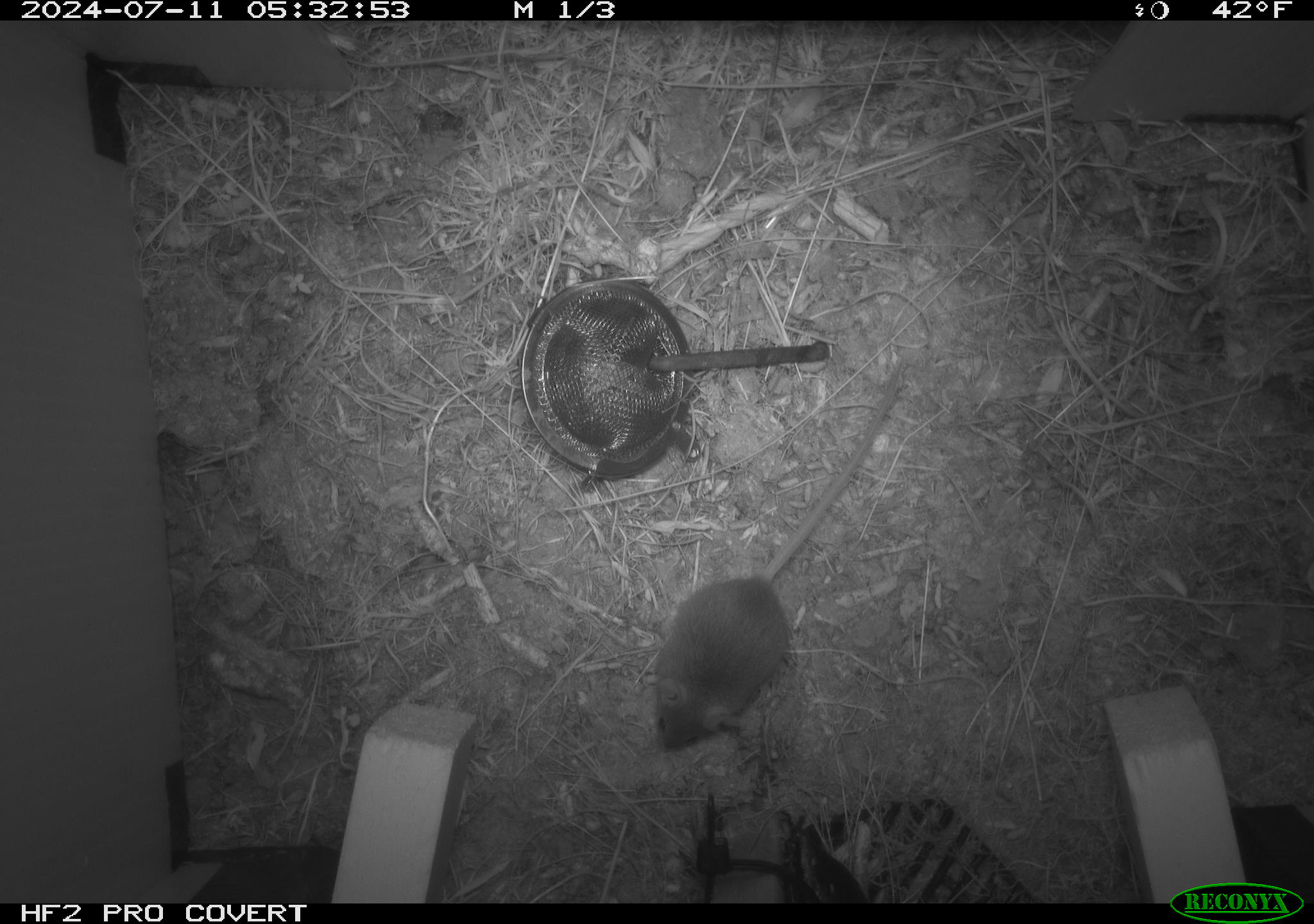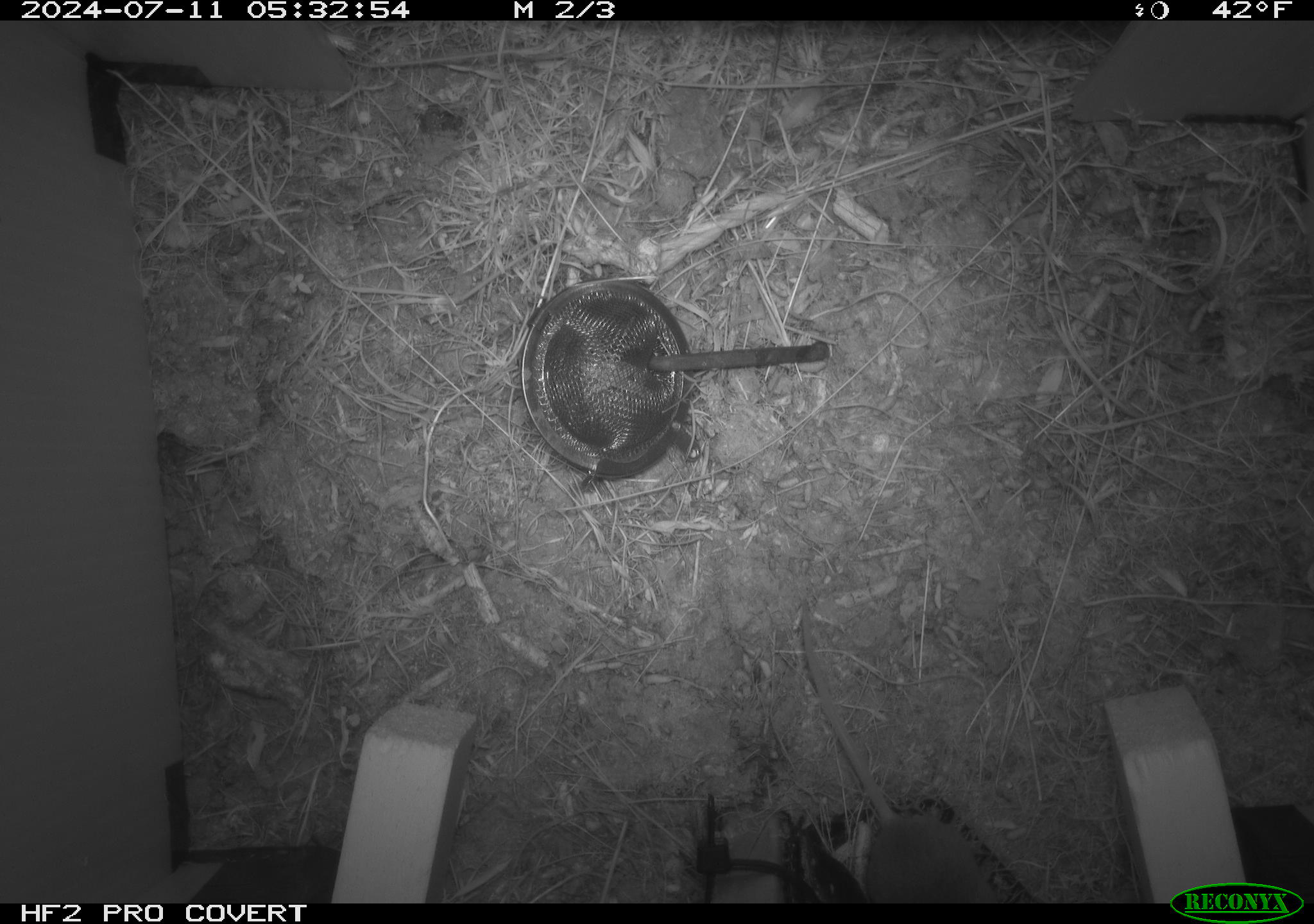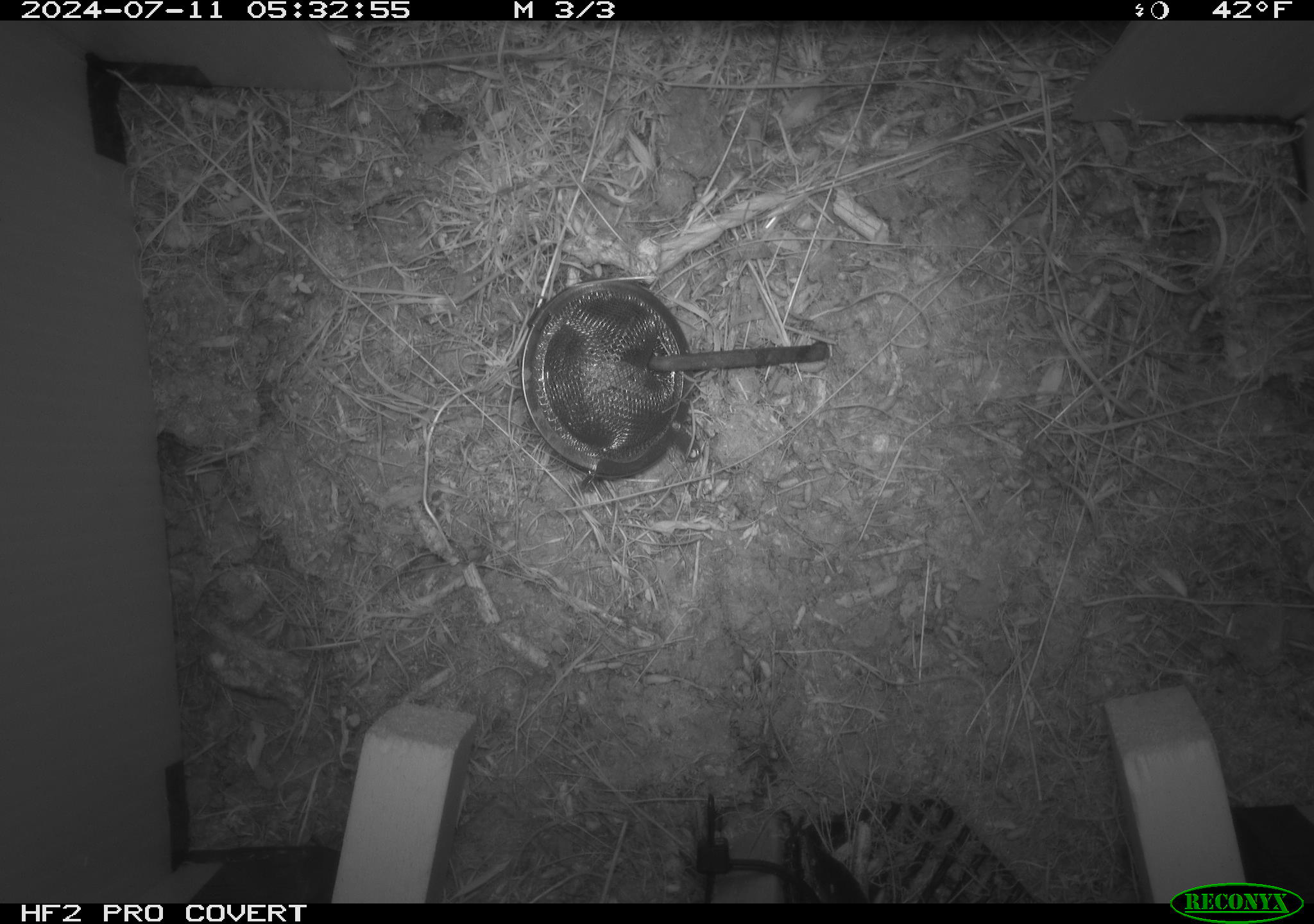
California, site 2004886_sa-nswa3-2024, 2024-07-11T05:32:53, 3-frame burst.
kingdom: Animalia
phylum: Chordata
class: Mammalia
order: Rodentia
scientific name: Rodentia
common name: rodent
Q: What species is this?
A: Rodent (Rodentia).